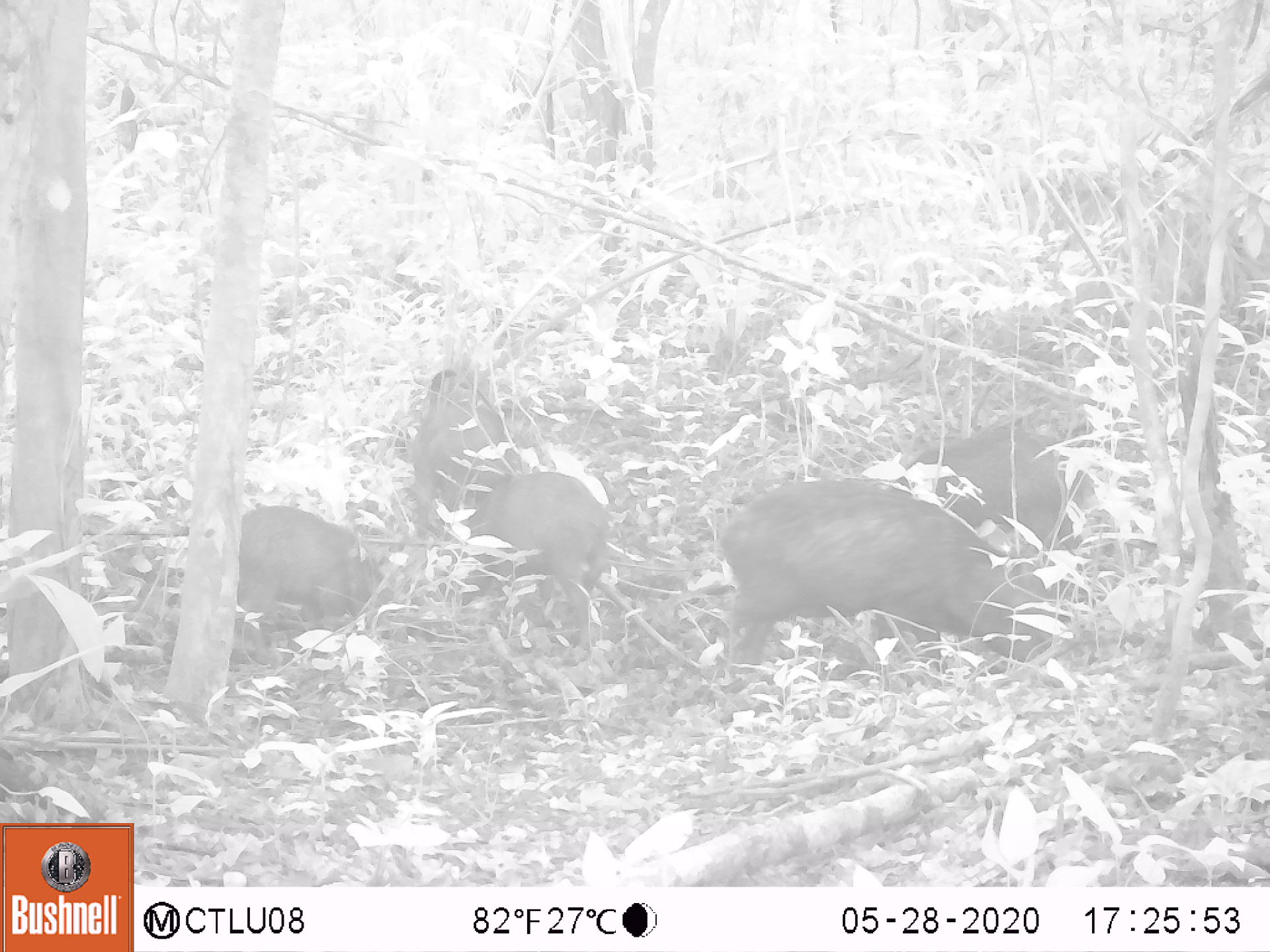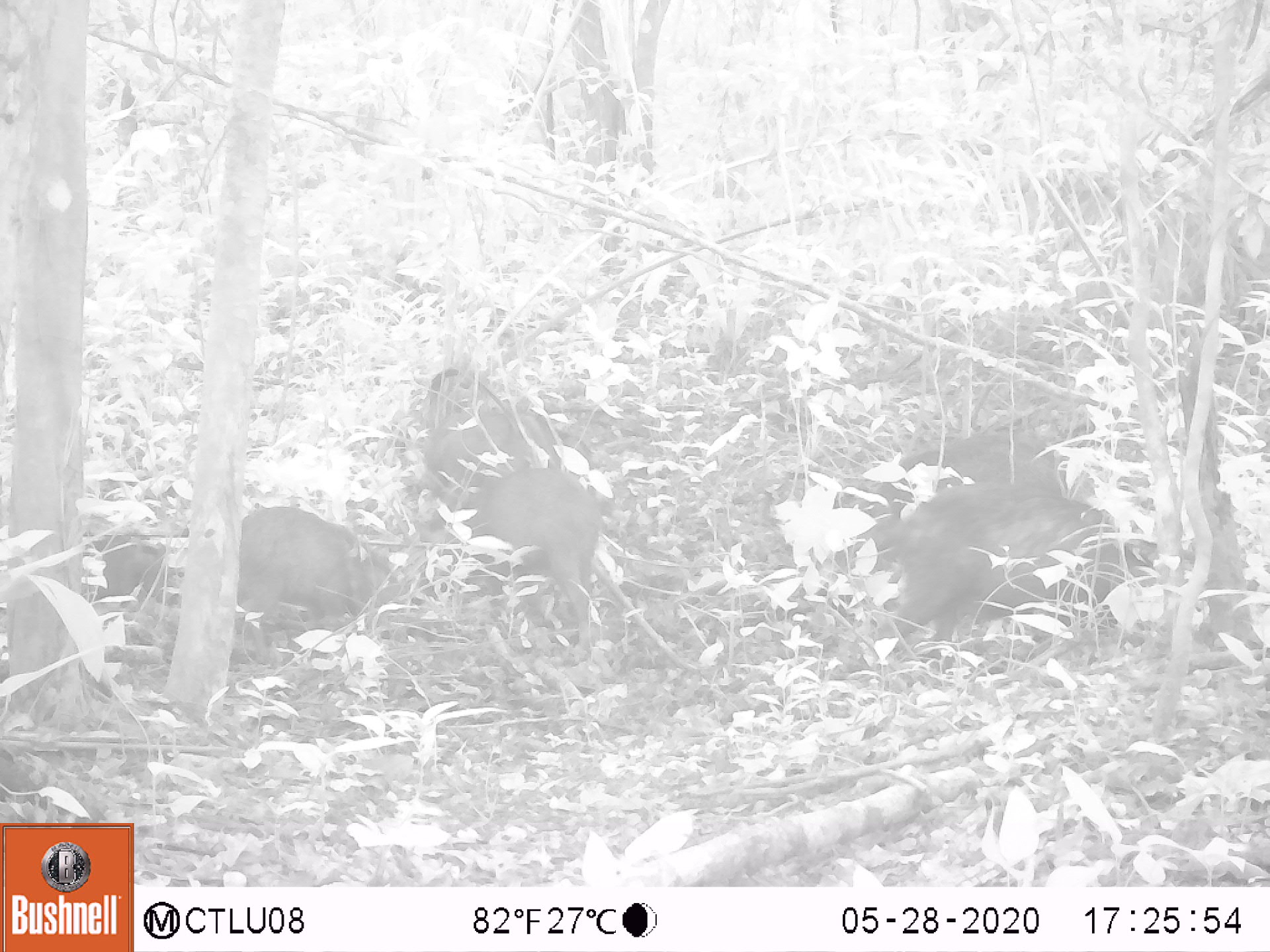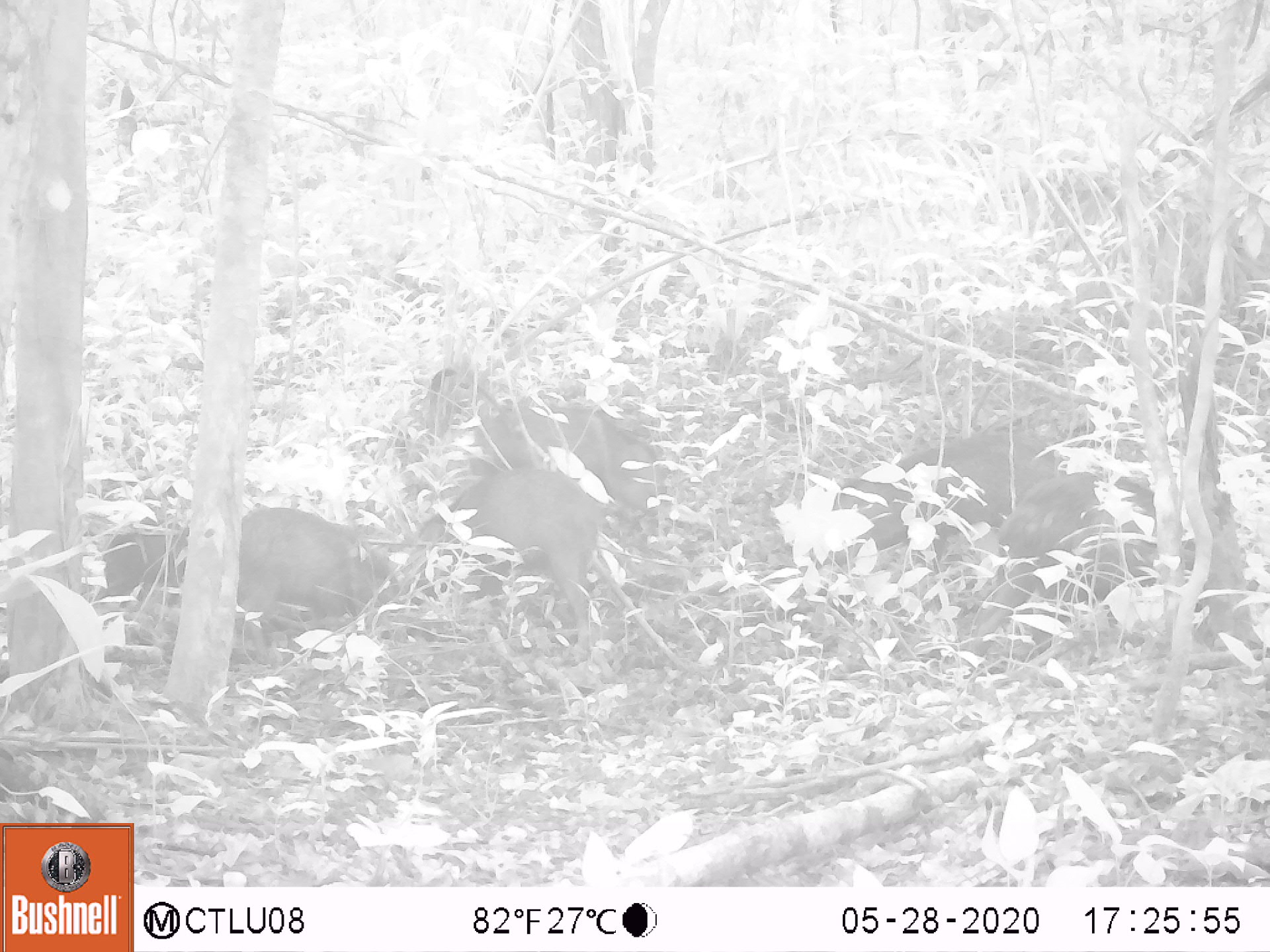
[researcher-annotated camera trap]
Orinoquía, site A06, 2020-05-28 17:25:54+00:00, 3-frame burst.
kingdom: Animalia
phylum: Chordata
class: Mammalia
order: Artiodactyla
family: Tayassuidae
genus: Pecari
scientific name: Pecari tajacu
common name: collared peccary